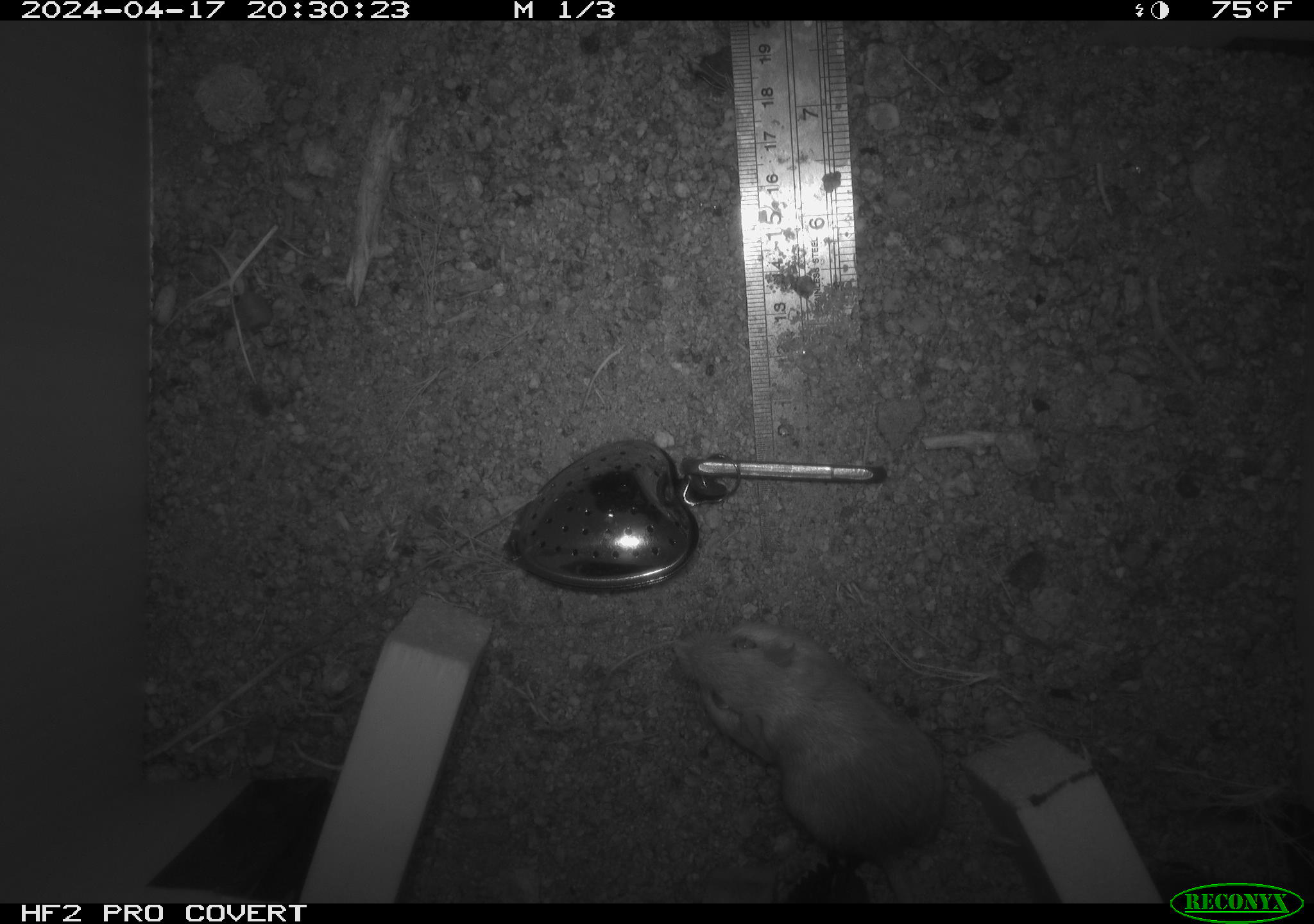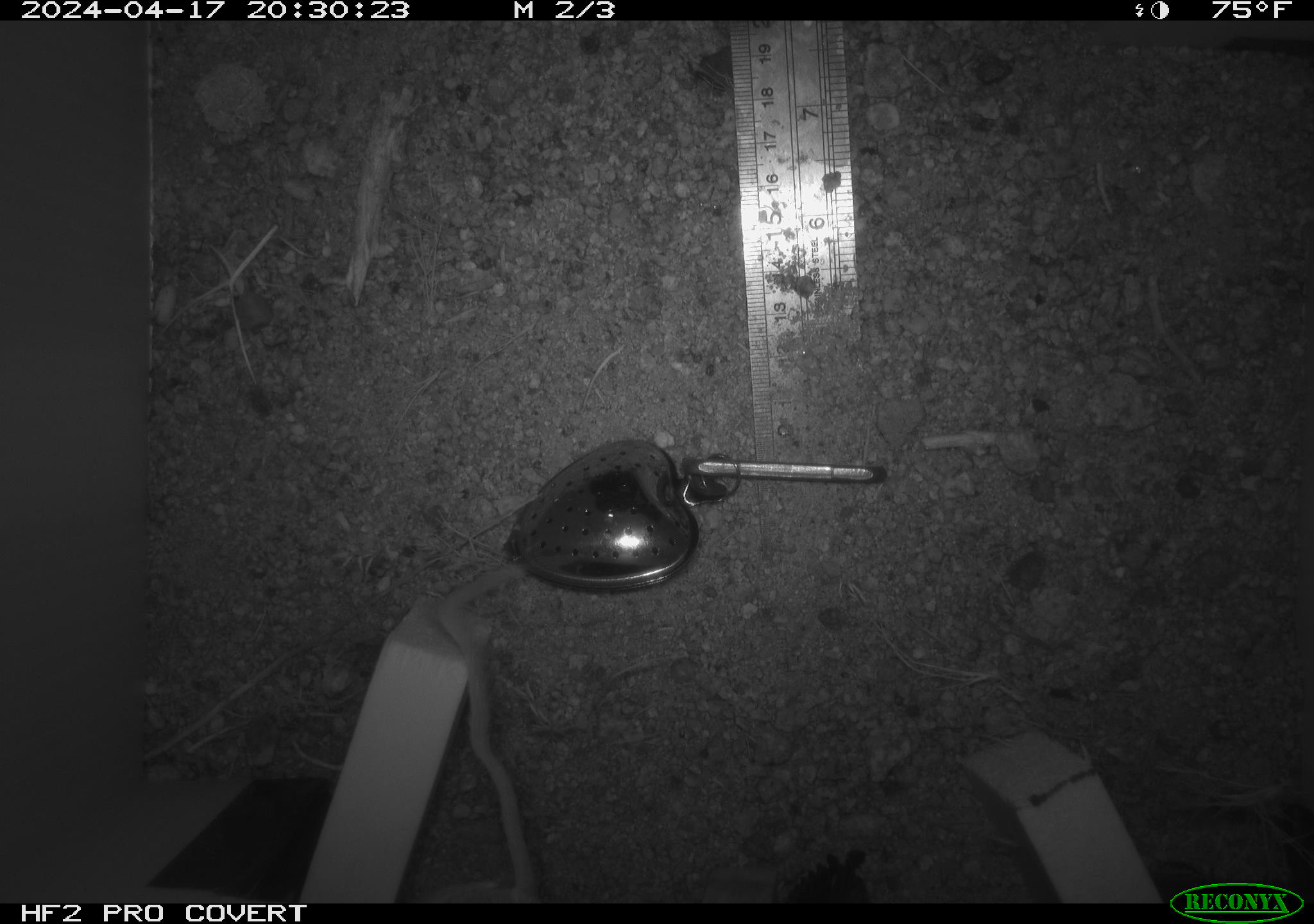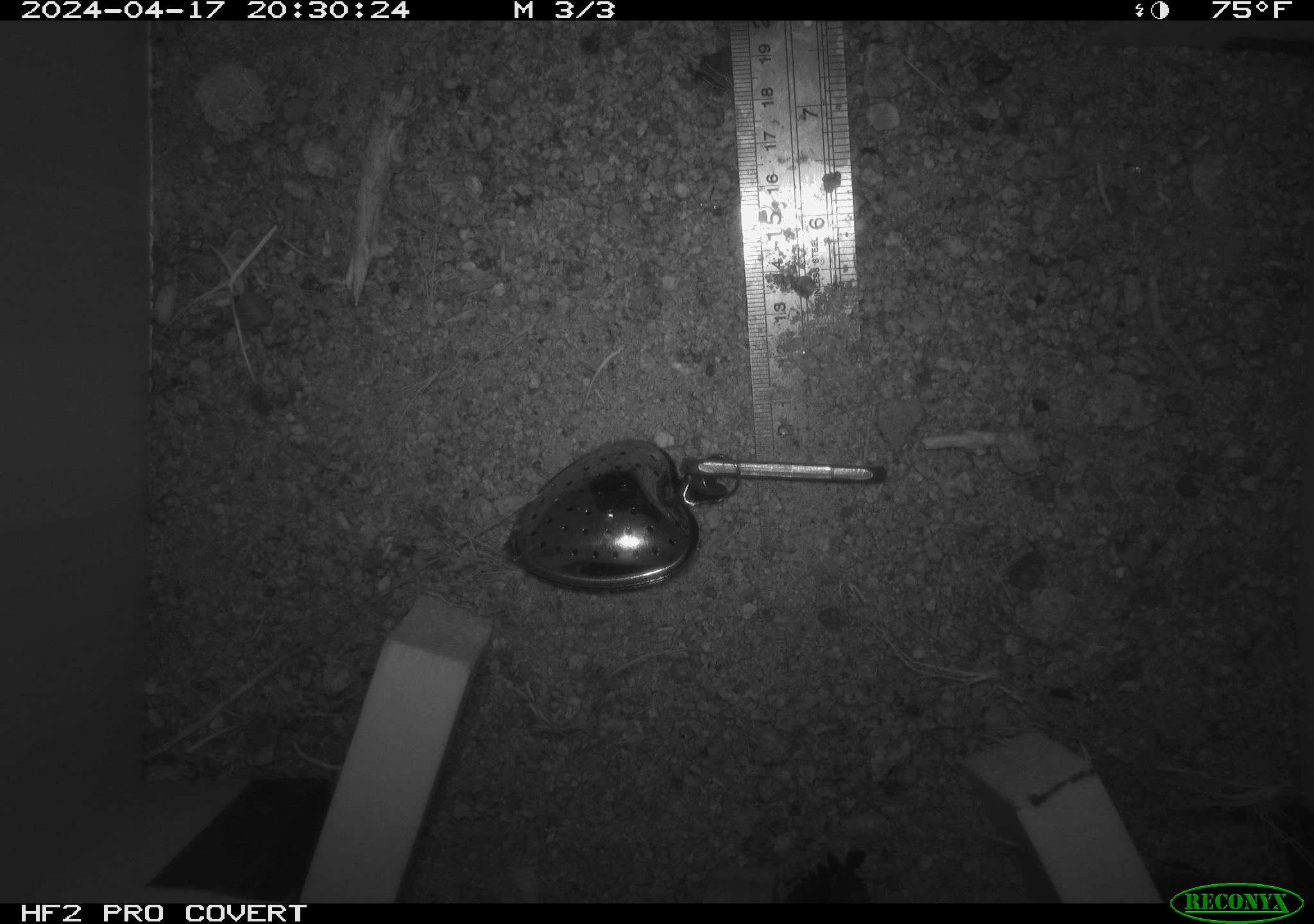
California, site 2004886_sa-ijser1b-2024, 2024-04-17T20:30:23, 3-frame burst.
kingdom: Animalia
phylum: Chordata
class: Mammalia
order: Rodentia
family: Heteromyidae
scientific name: Heteromyidae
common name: kangaroo rats and pocket mice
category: heteromyidae family